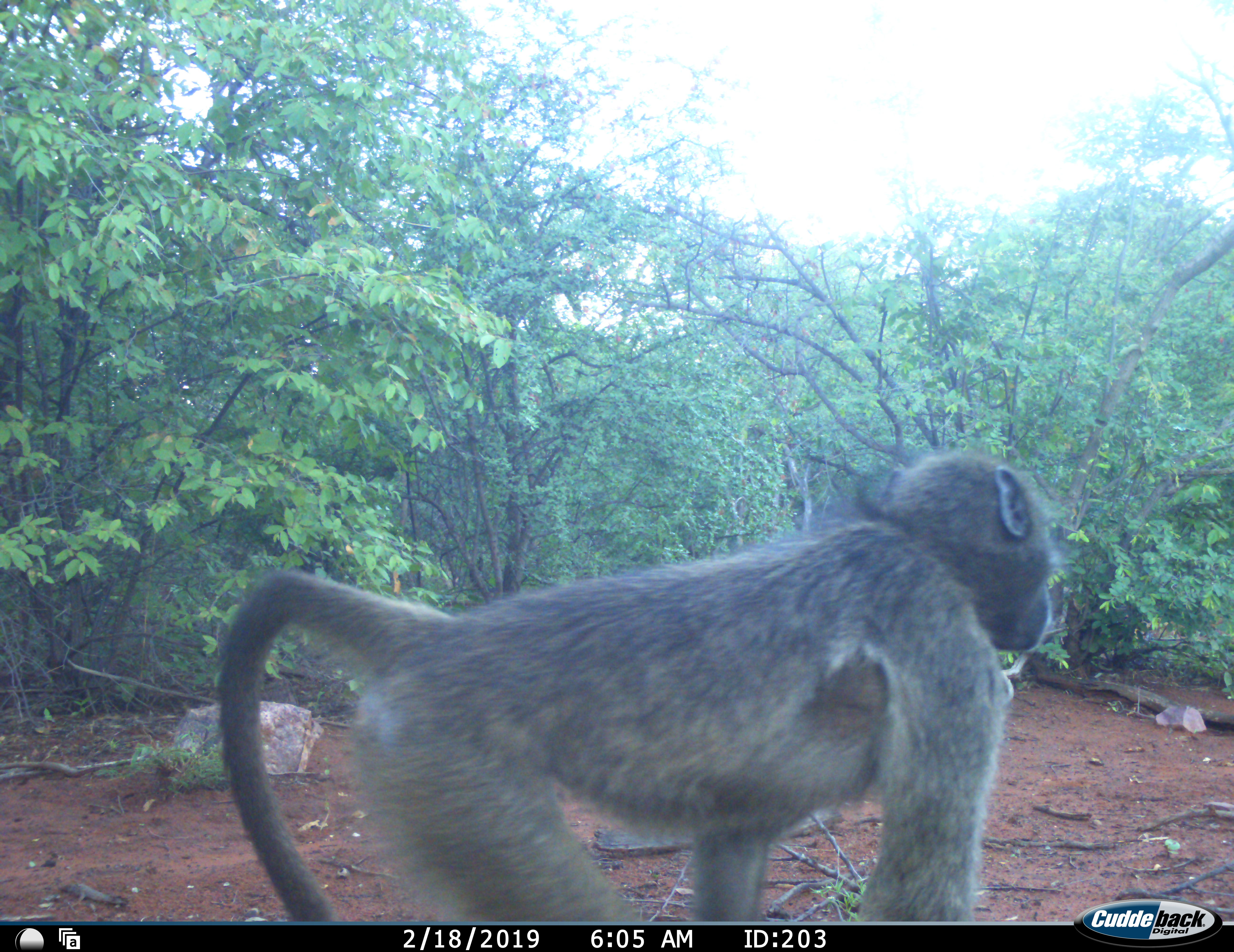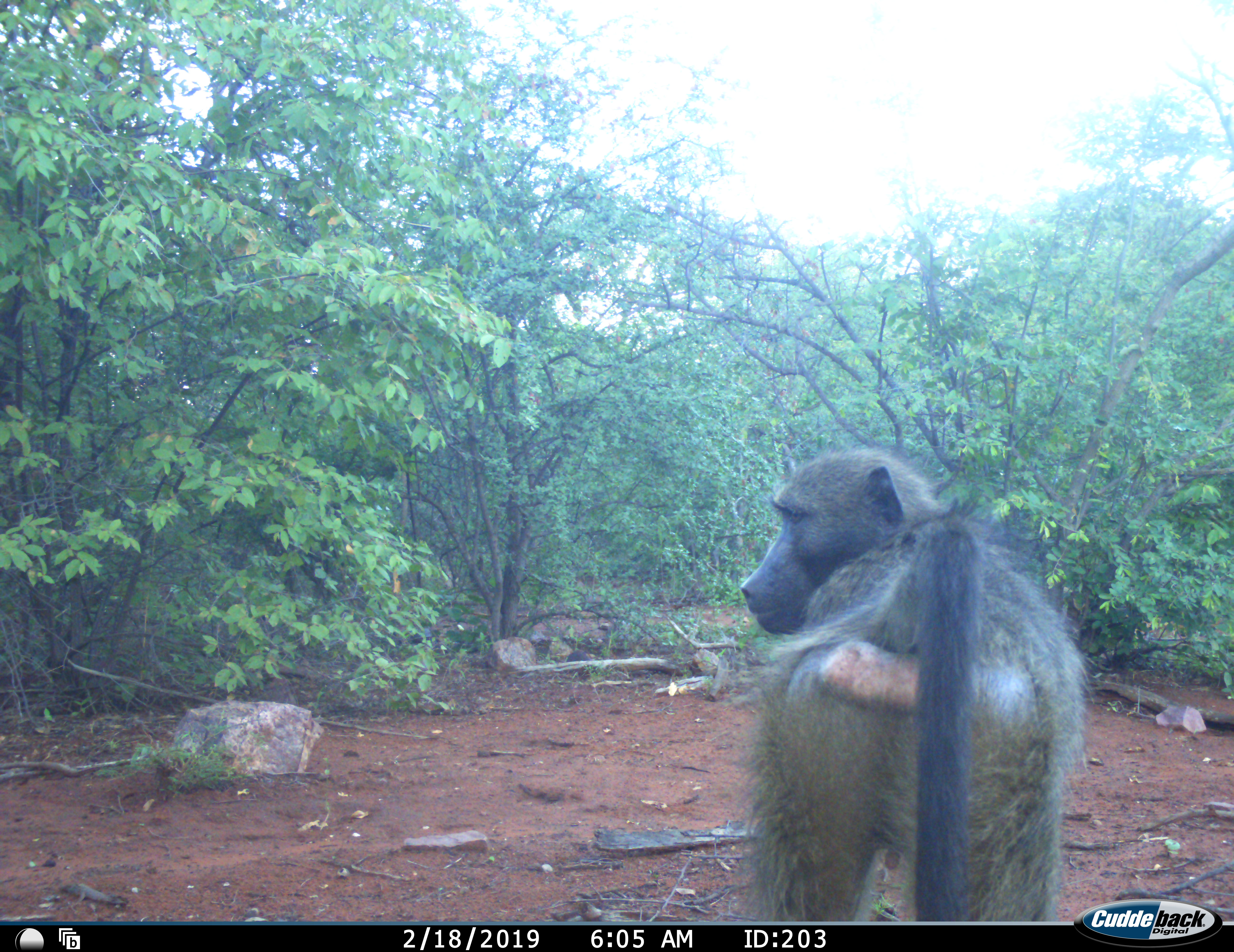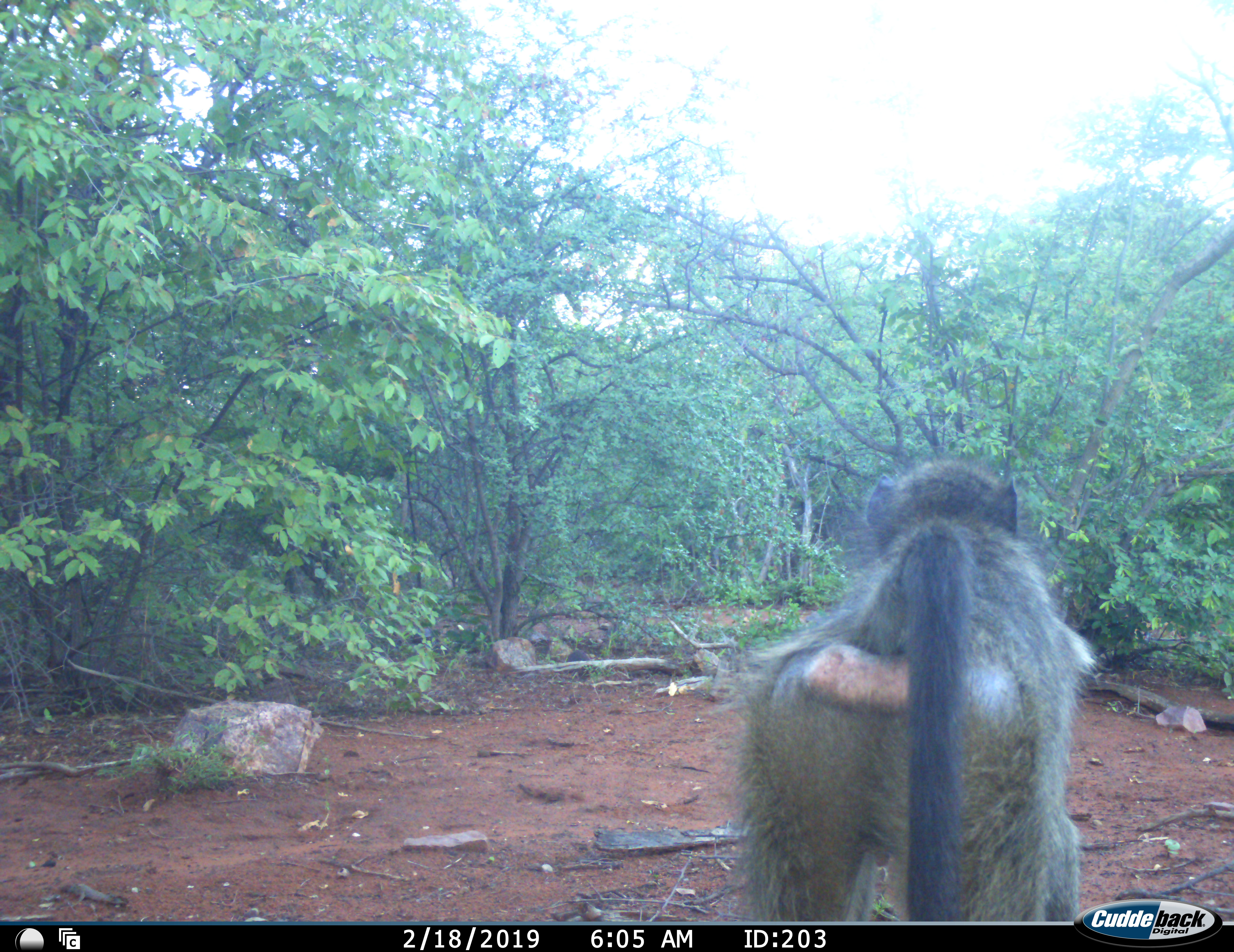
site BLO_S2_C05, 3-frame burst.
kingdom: Animalia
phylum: Chordata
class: Mammalia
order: Primates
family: Cercopithecidae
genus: Papio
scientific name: Papio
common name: baboon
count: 1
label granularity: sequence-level